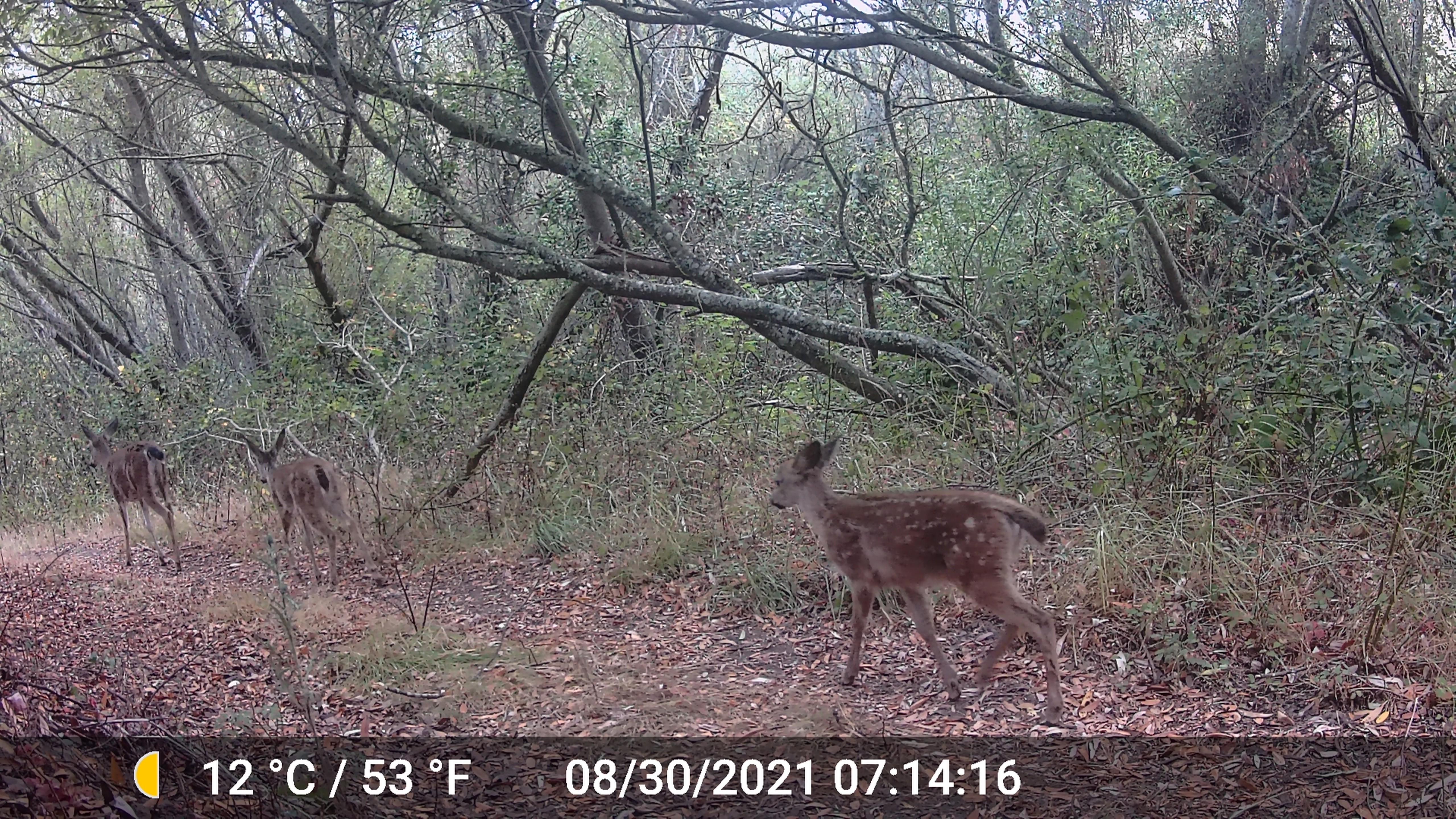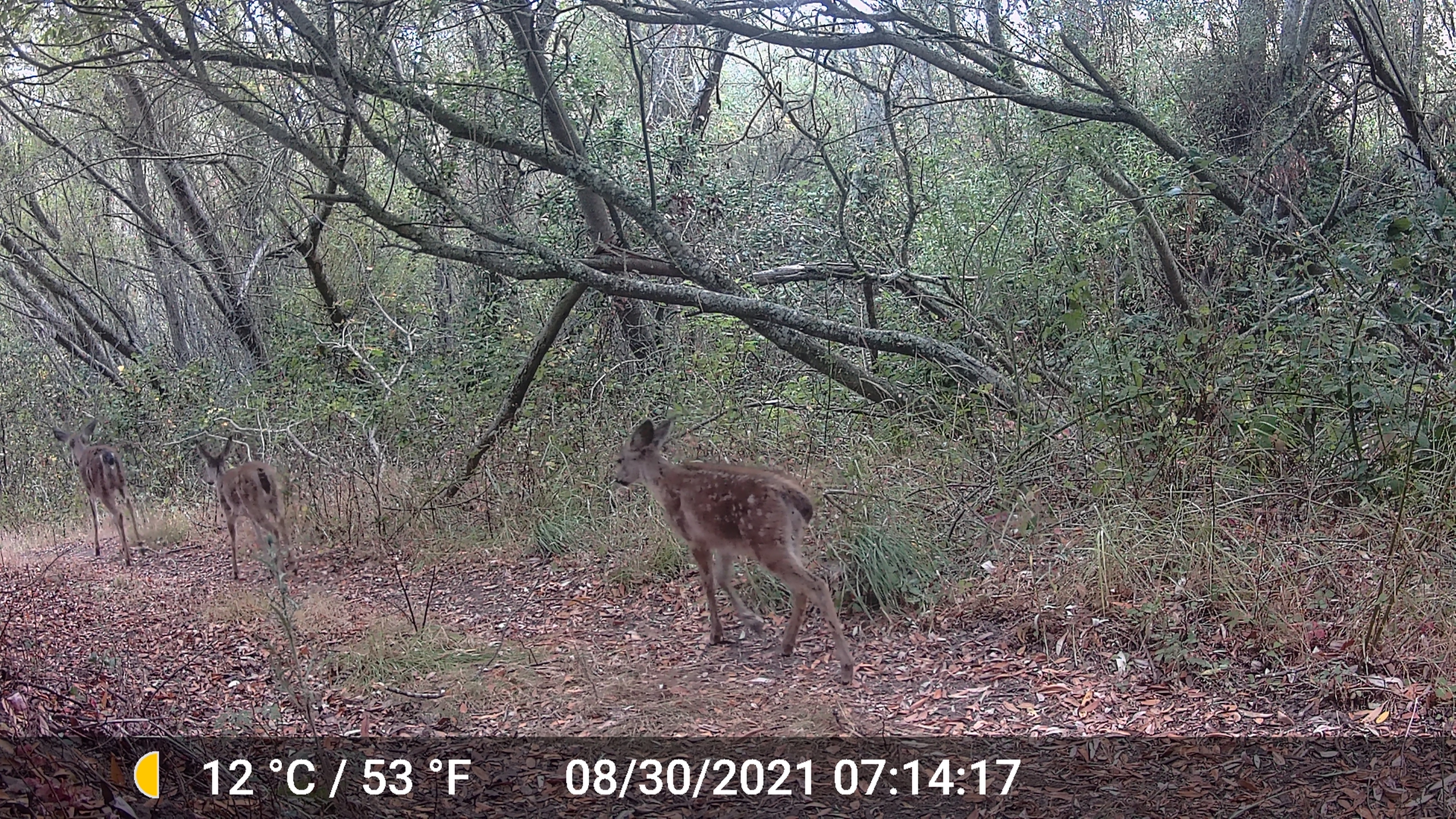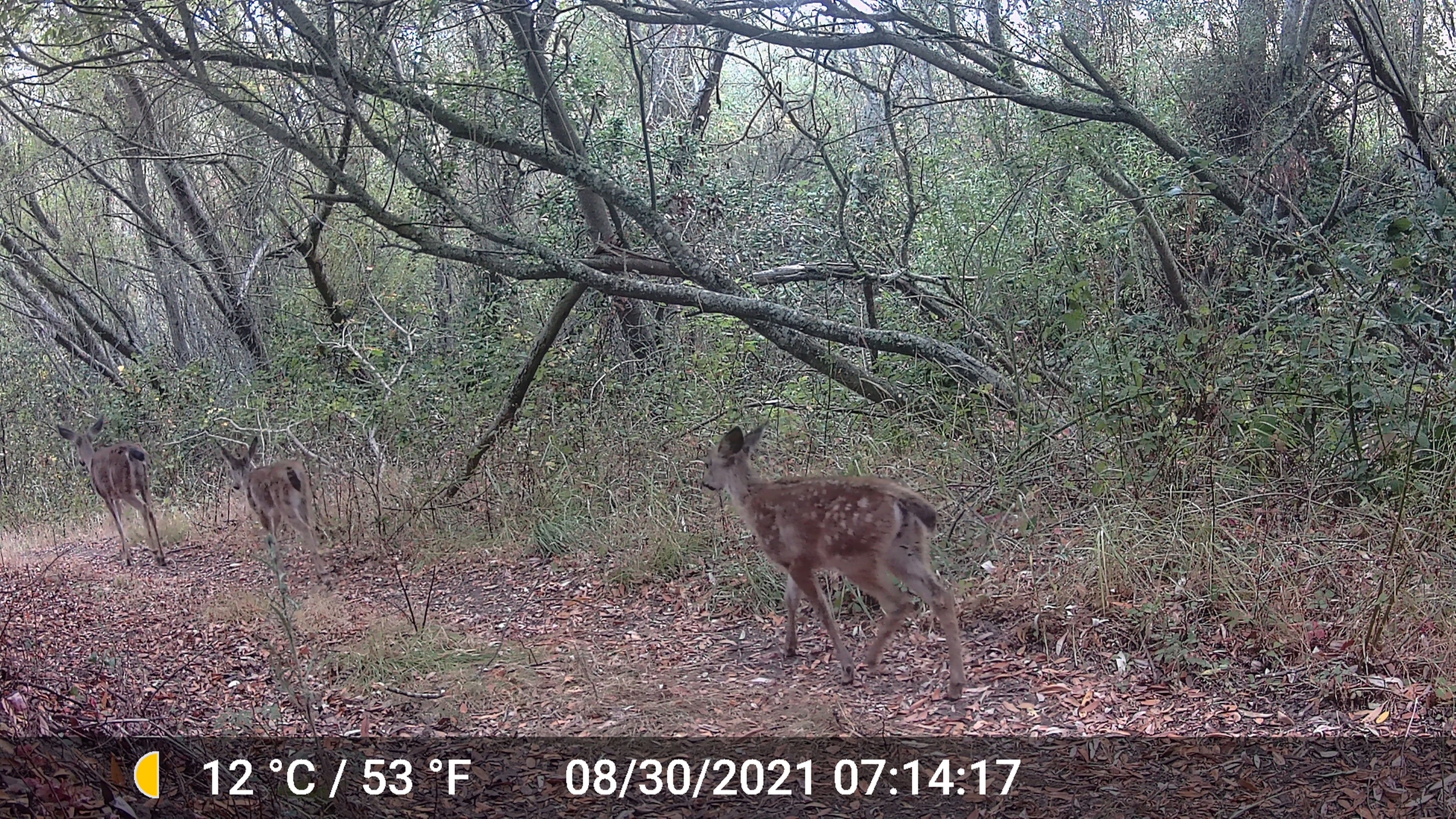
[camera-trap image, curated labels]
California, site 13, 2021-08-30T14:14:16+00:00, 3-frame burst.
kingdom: Animalia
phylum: Chordata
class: Mammalia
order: Artiodactyla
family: Cervidae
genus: Odocoileus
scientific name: Odocoileus hemionus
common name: mule deer